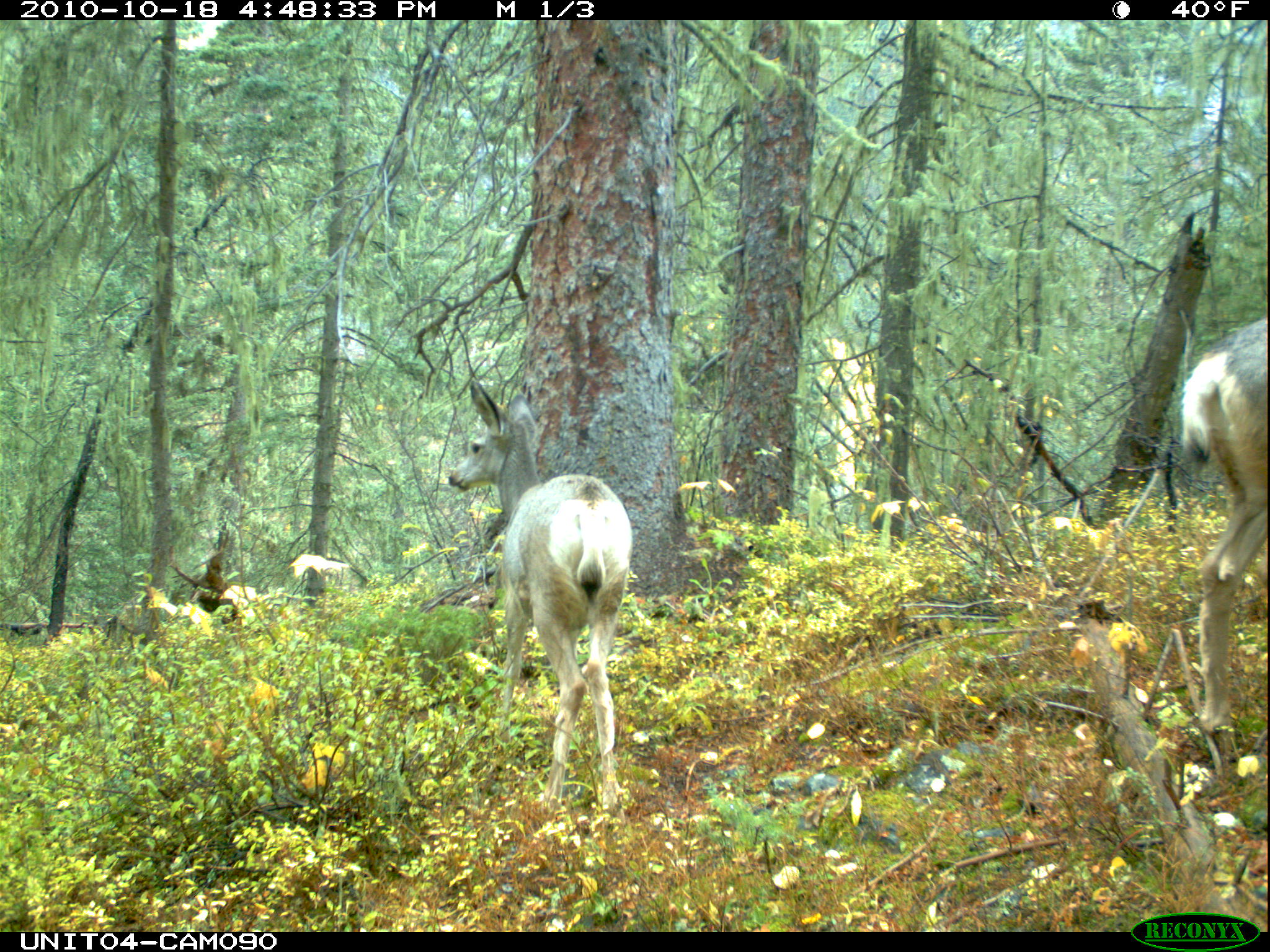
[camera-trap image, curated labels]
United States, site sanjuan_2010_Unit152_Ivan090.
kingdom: Animalia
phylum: Chordata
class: Mammalia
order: Artiodactyla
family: Cervidae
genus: Odocoileus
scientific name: Odocoileus hemionus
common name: mule deer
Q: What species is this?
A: Odocoileus hemionus (mule deer).